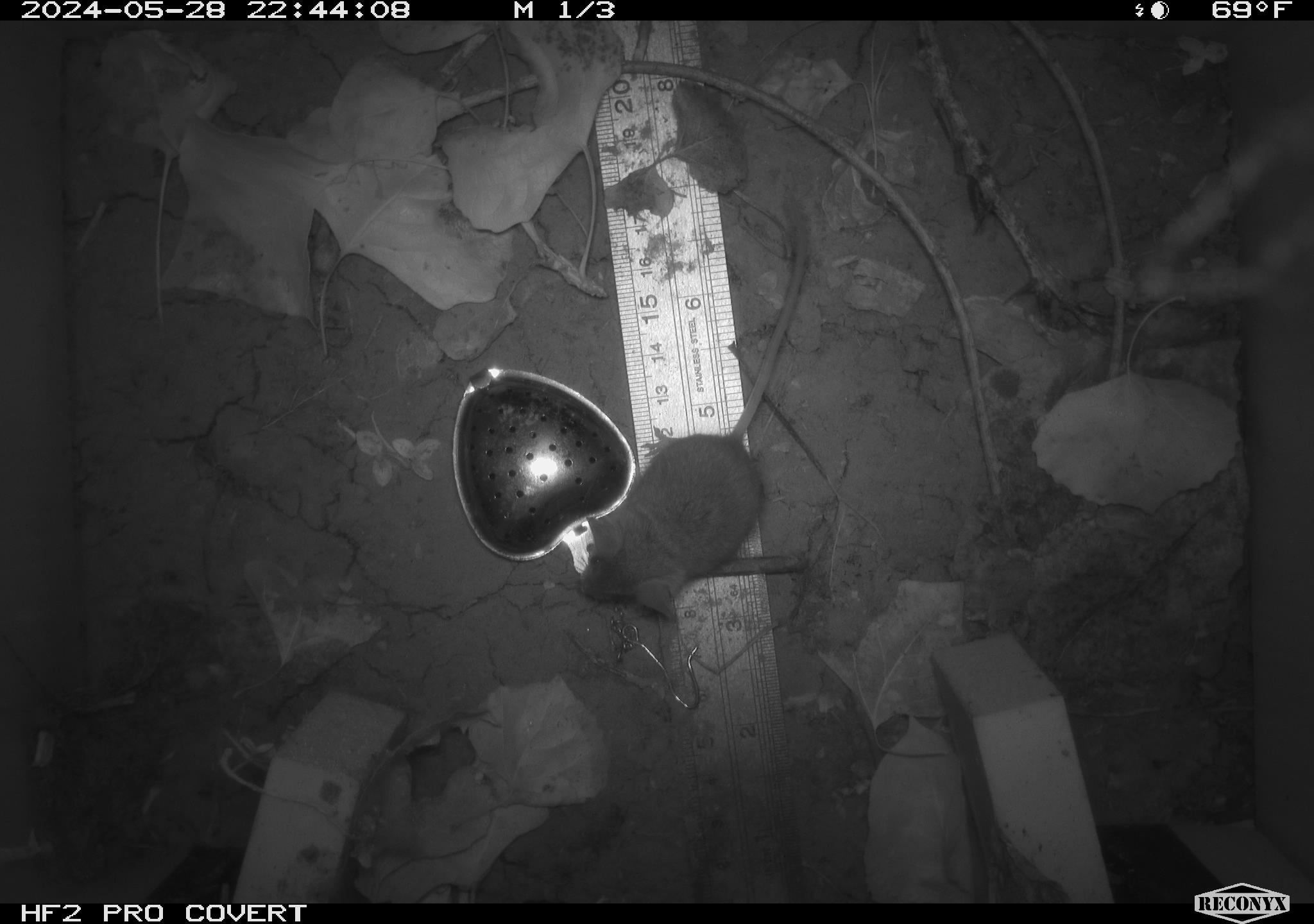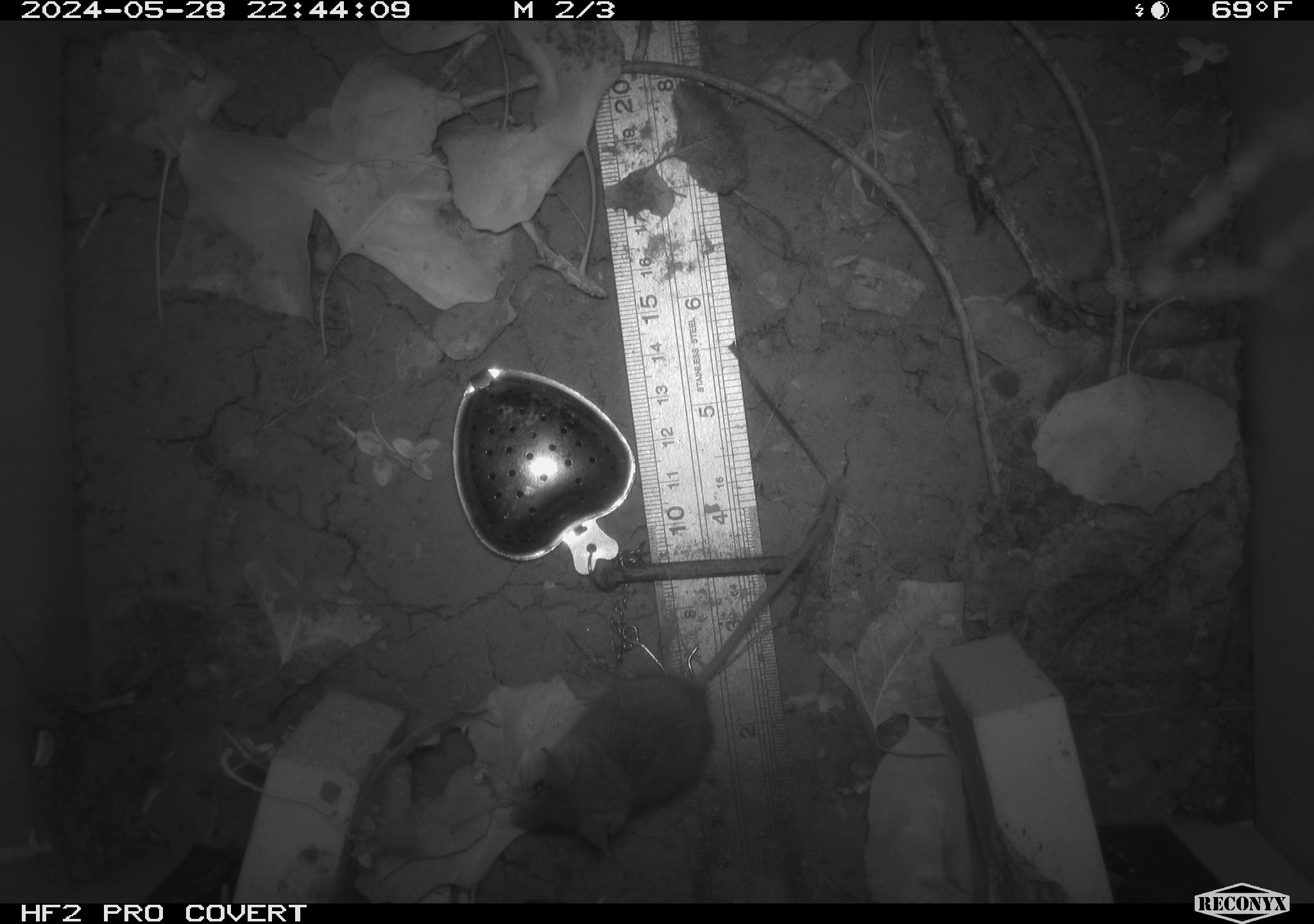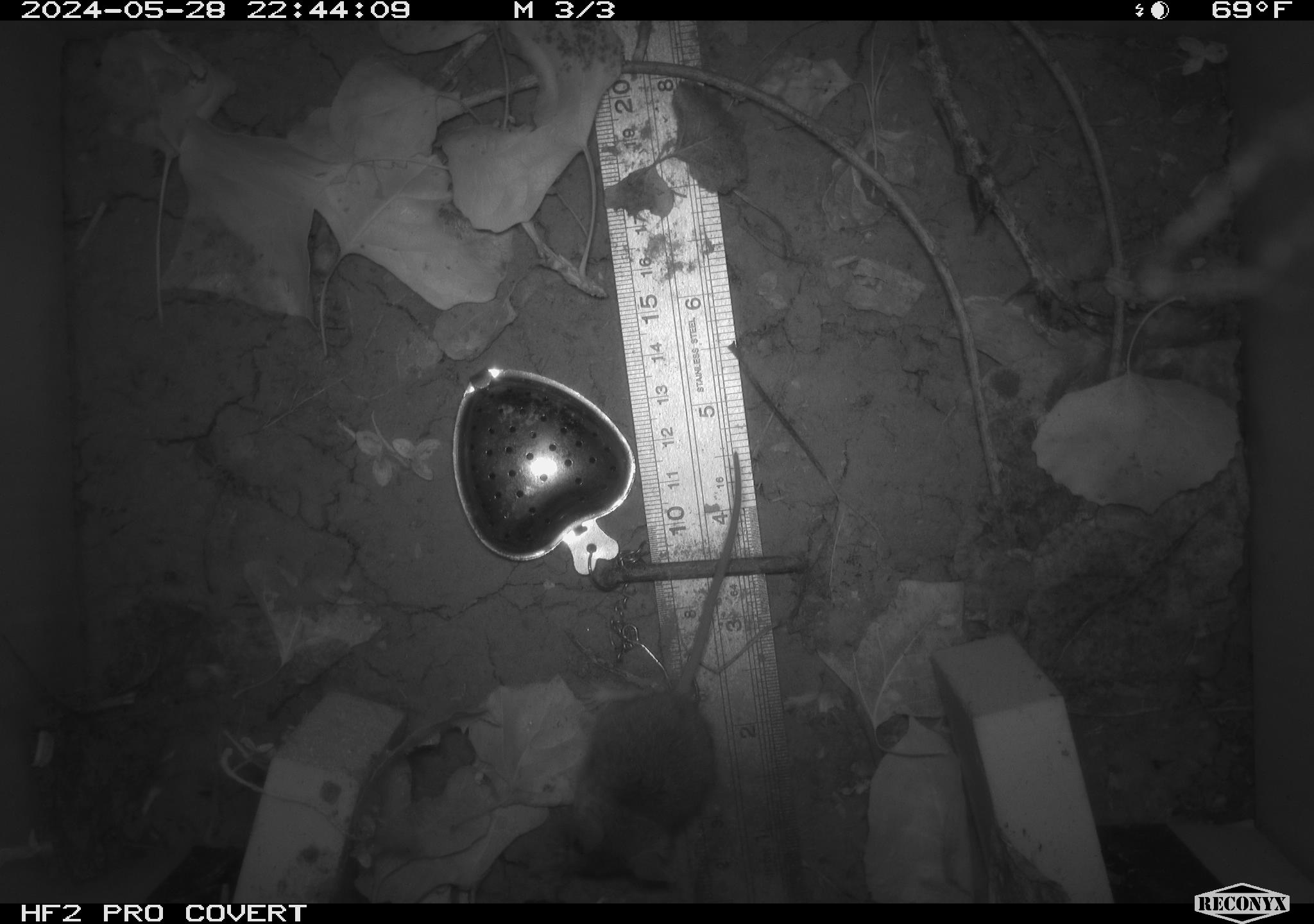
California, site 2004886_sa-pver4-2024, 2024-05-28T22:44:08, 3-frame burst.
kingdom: Animalia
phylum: Chordata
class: Mammalia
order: Rodentia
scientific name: Rodentia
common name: mouse species